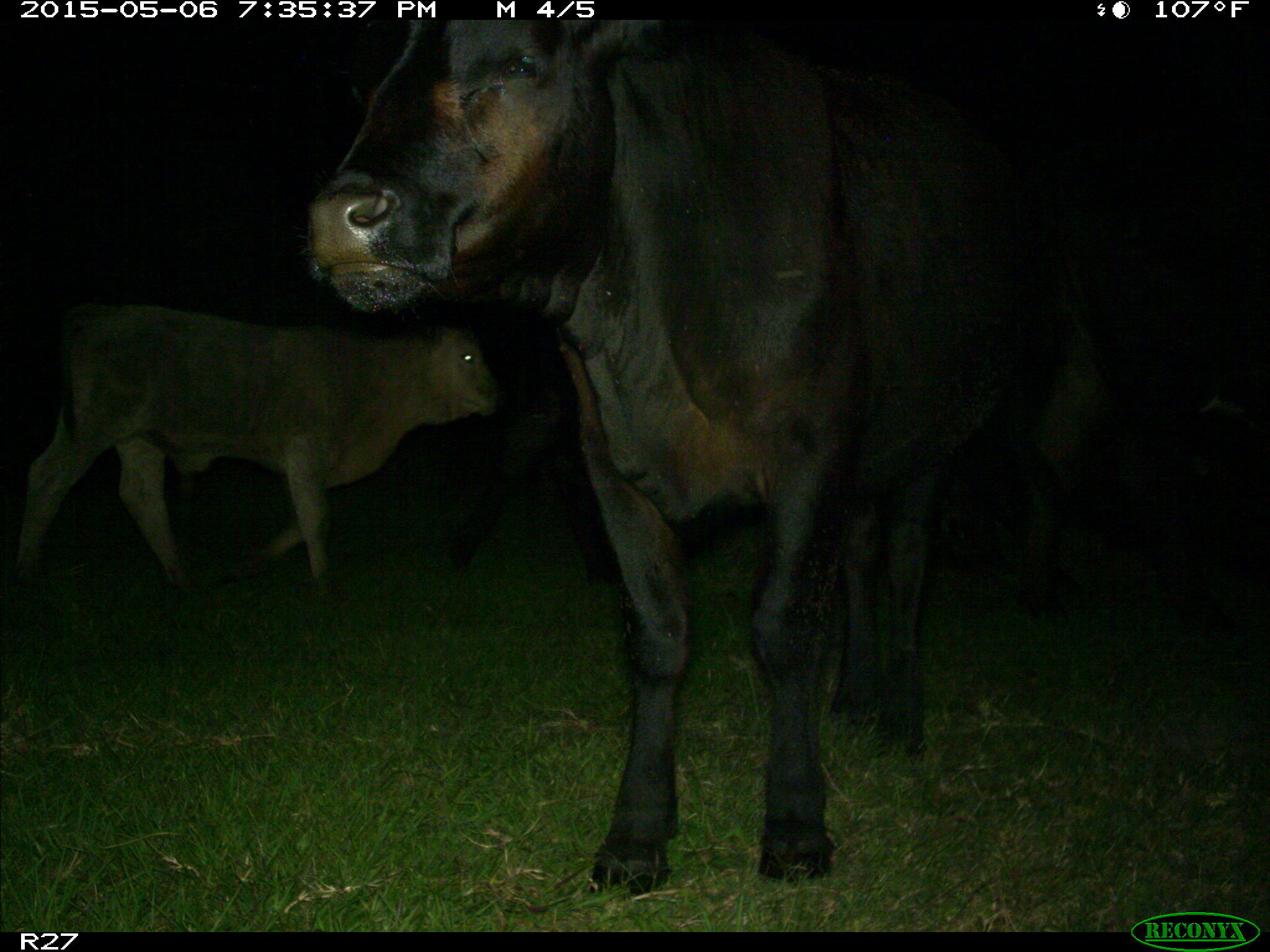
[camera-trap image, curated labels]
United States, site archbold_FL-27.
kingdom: Animalia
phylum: Chordata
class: Mammalia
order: Artiodactyla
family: Bovidae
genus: Bos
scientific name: Bos taurus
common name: domestic cow